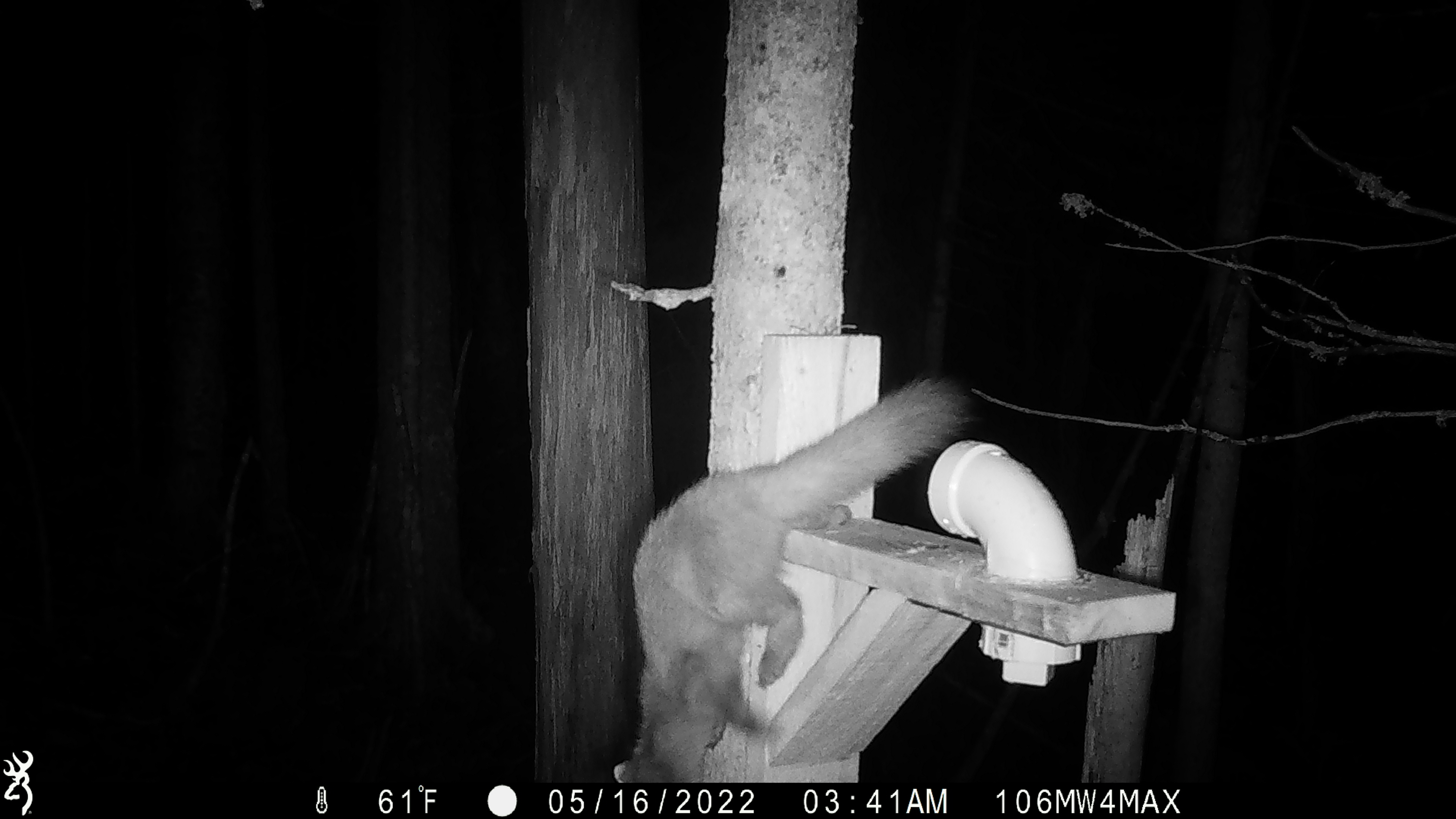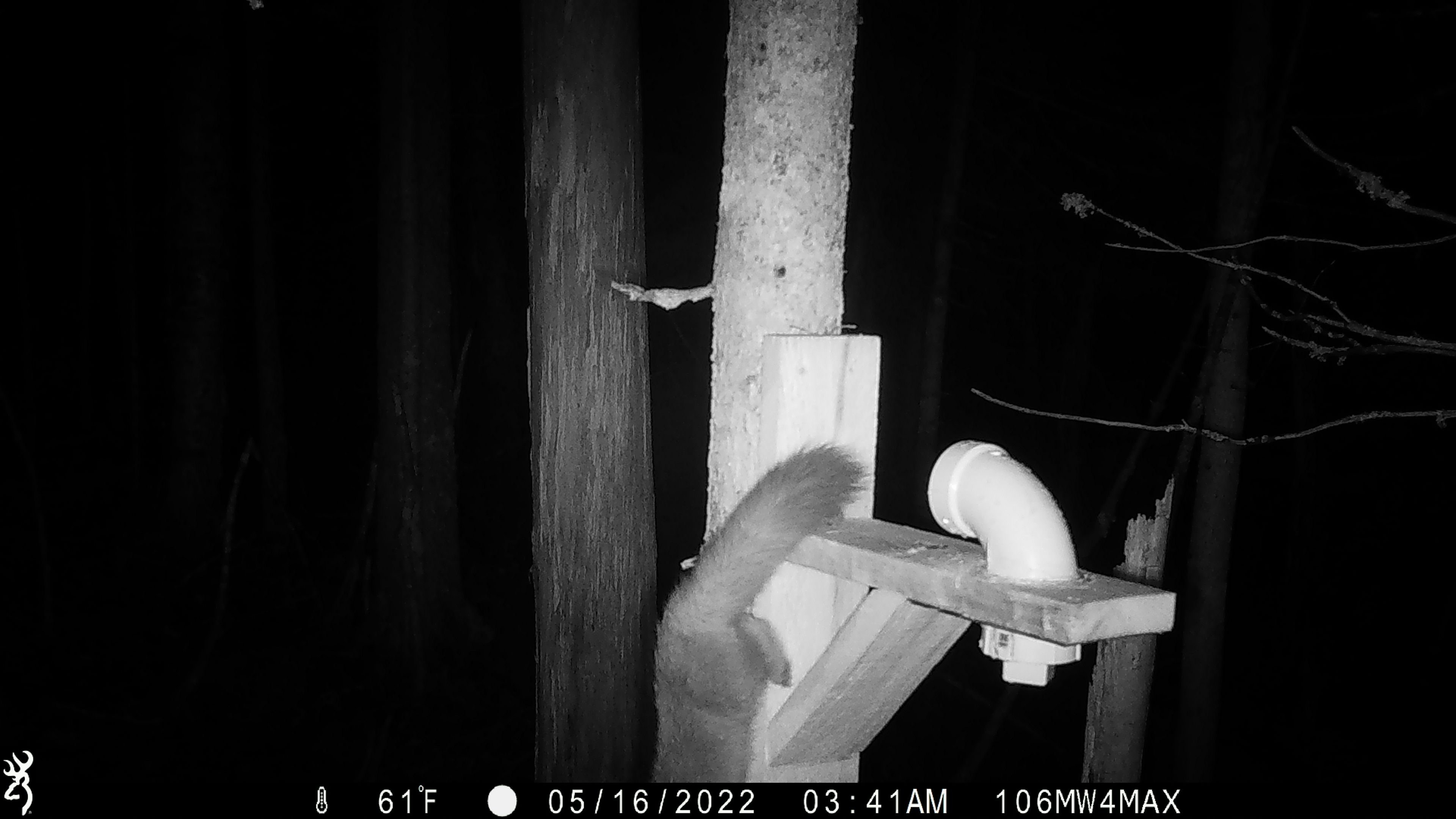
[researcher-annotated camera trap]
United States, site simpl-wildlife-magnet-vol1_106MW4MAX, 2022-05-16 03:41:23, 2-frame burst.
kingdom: Animalia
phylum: Chordata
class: Mammalia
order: Carnivora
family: Mustelidae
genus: Martes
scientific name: Martes americana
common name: american marten